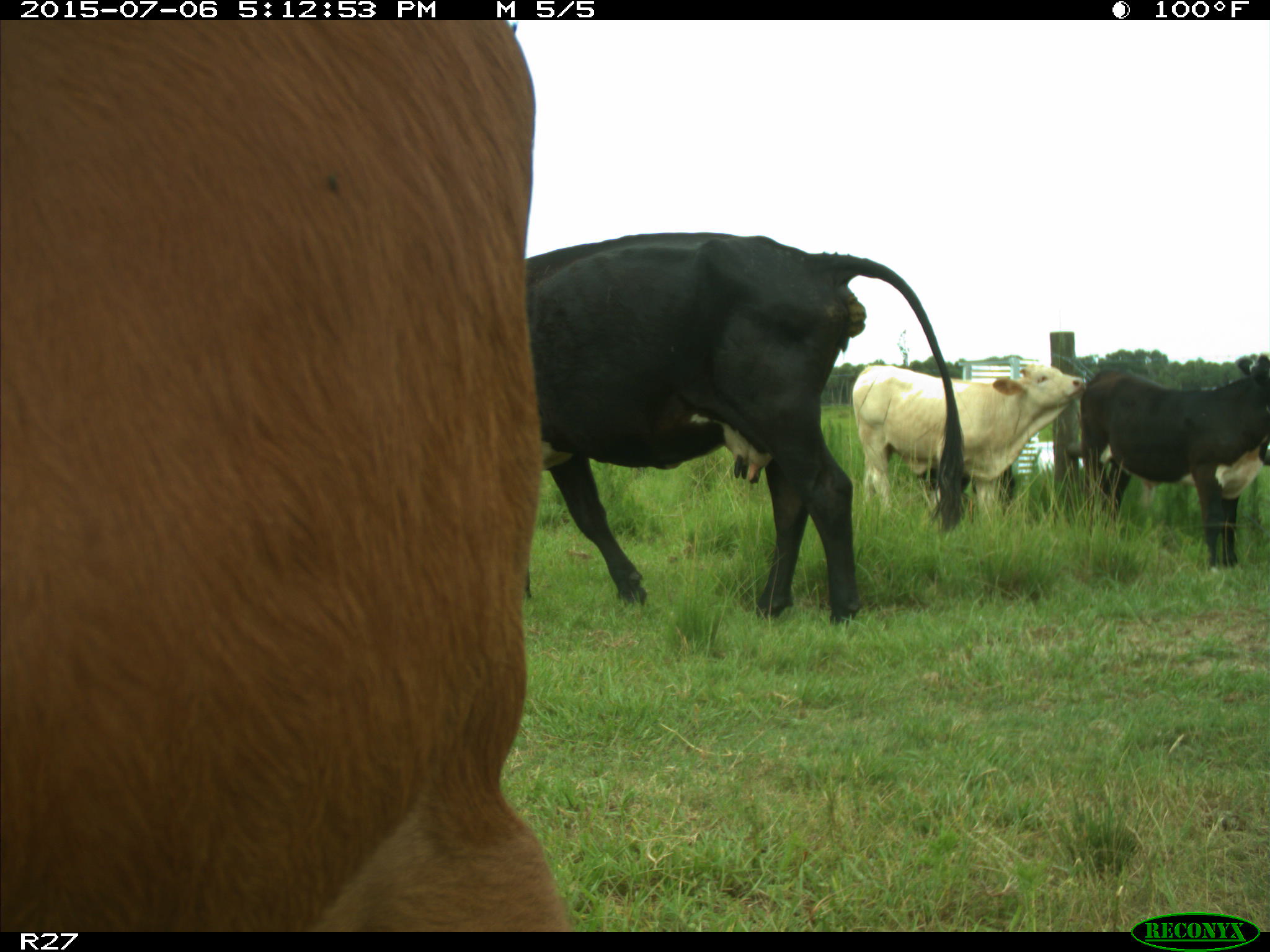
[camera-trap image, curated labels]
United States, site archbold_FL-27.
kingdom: Animalia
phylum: Chordata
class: Mammalia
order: Artiodactyla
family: Bovidae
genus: Bos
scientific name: Bos taurus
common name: domestic cow